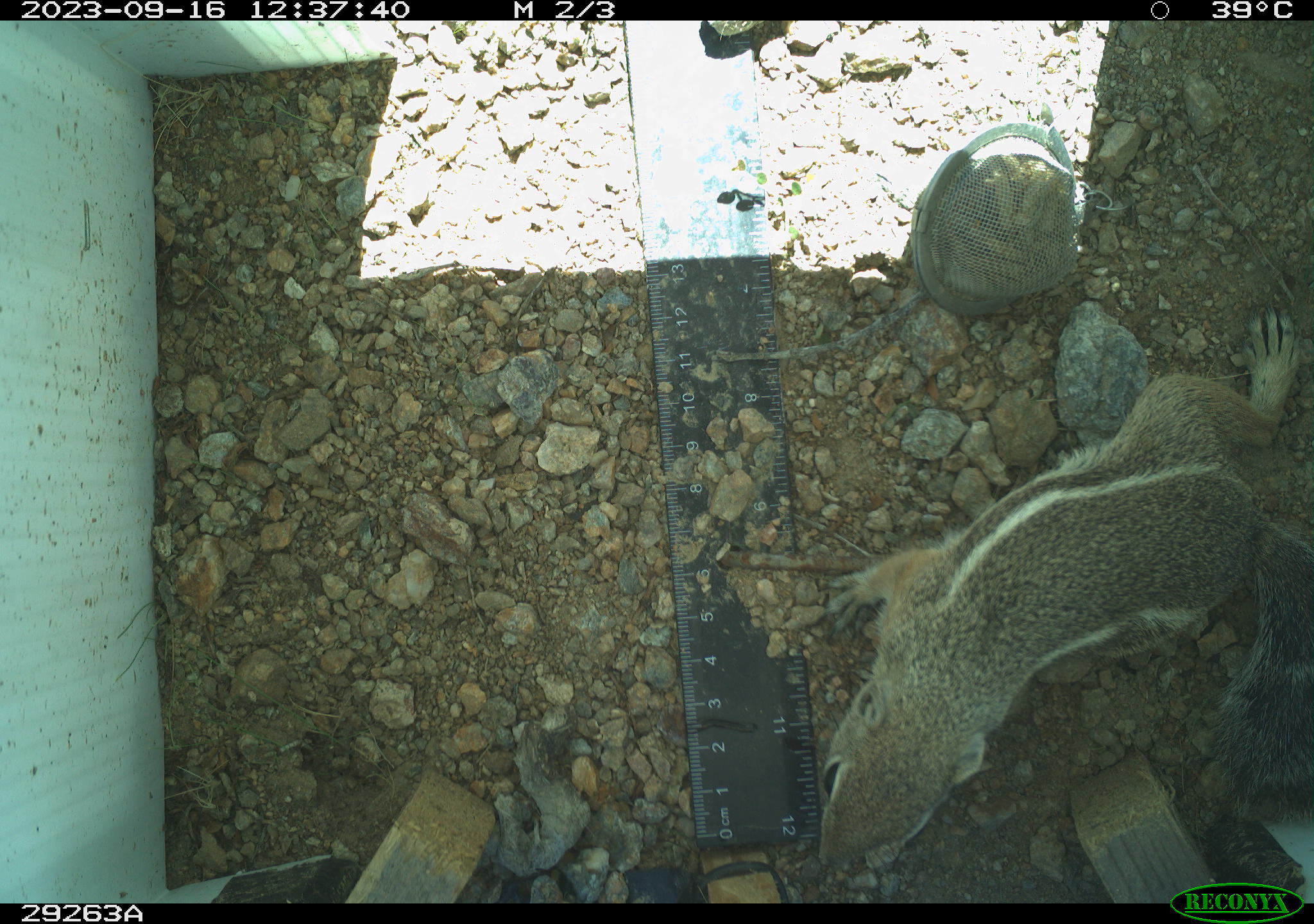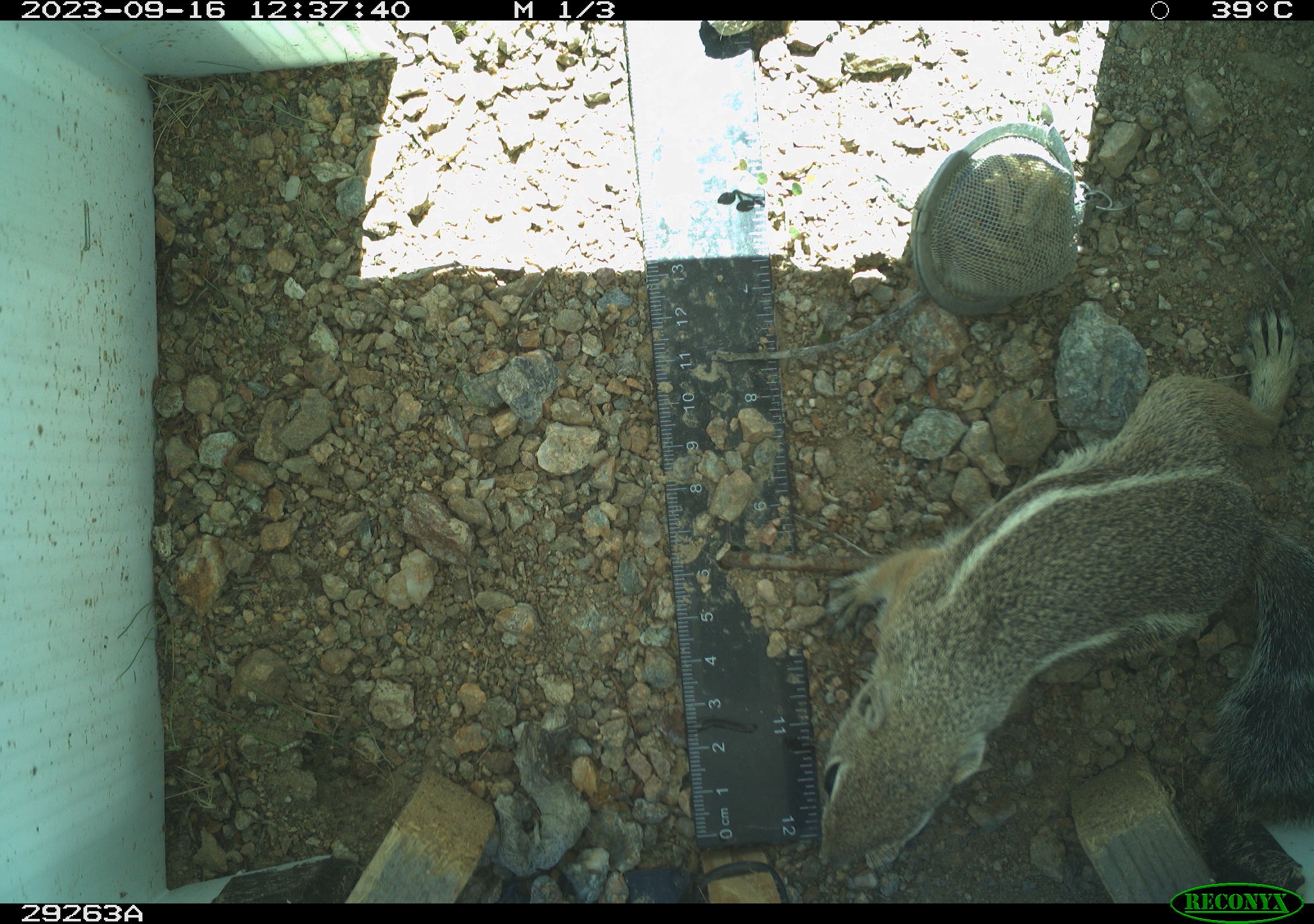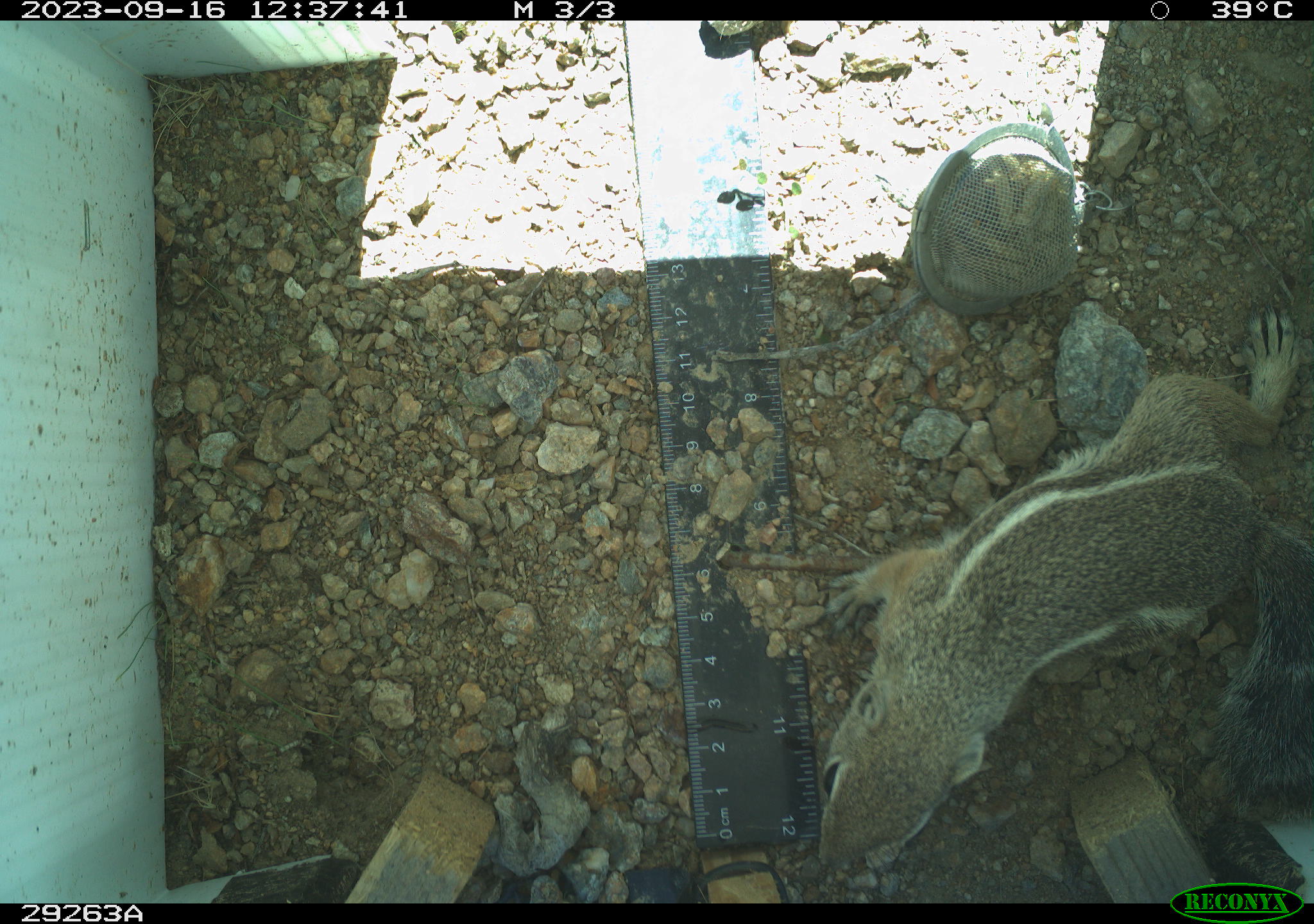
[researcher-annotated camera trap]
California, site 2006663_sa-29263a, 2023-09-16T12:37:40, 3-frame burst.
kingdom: Animalia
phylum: Chordata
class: Mammalia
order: Rodentia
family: Sciuridae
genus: Ammospermophilus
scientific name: Ammospermophilus leucurus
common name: white-tailed antelope squirrel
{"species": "white-tailed antelope squirrel (Ammospermophilus leucurus)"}